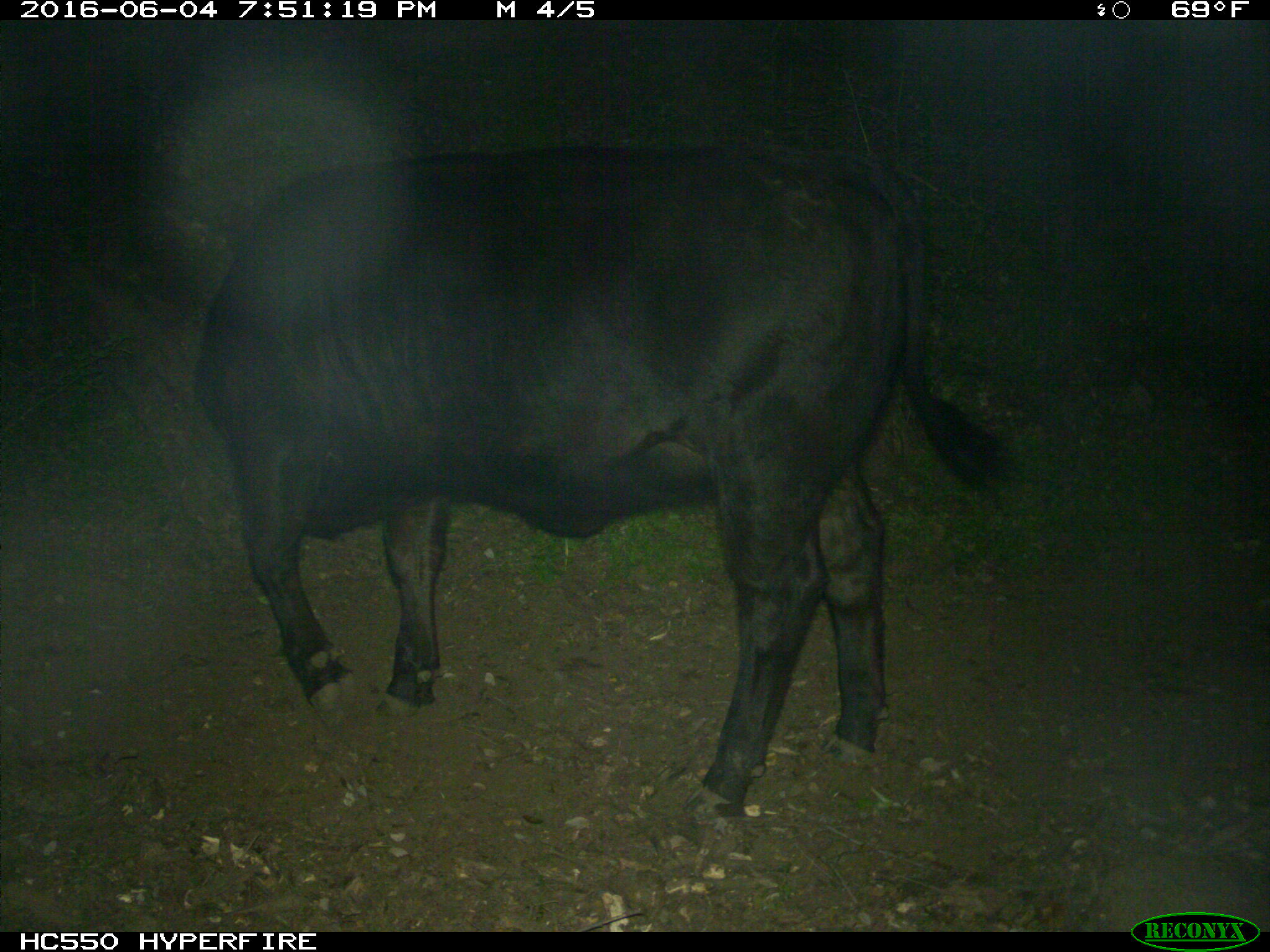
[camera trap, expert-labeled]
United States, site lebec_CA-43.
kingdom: Animalia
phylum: Chordata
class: Mammalia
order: Artiodactyla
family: Bovidae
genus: Bos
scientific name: Bos taurus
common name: domestic cow